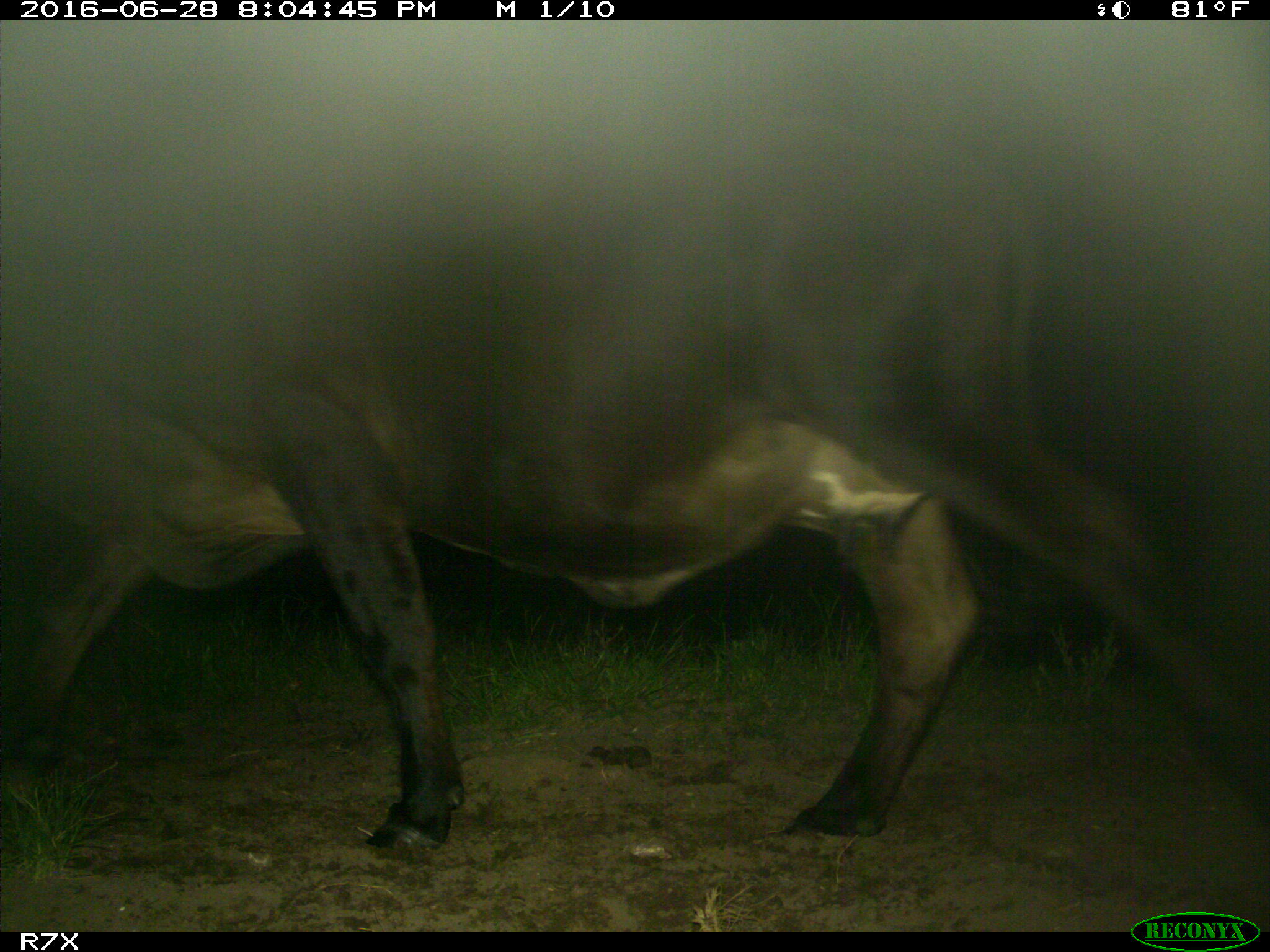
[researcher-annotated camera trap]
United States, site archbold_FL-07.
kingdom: Animalia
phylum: Chordata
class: Mammalia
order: Artiodactyla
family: Bovidae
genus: Bos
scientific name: Bos taurus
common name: domestic cow